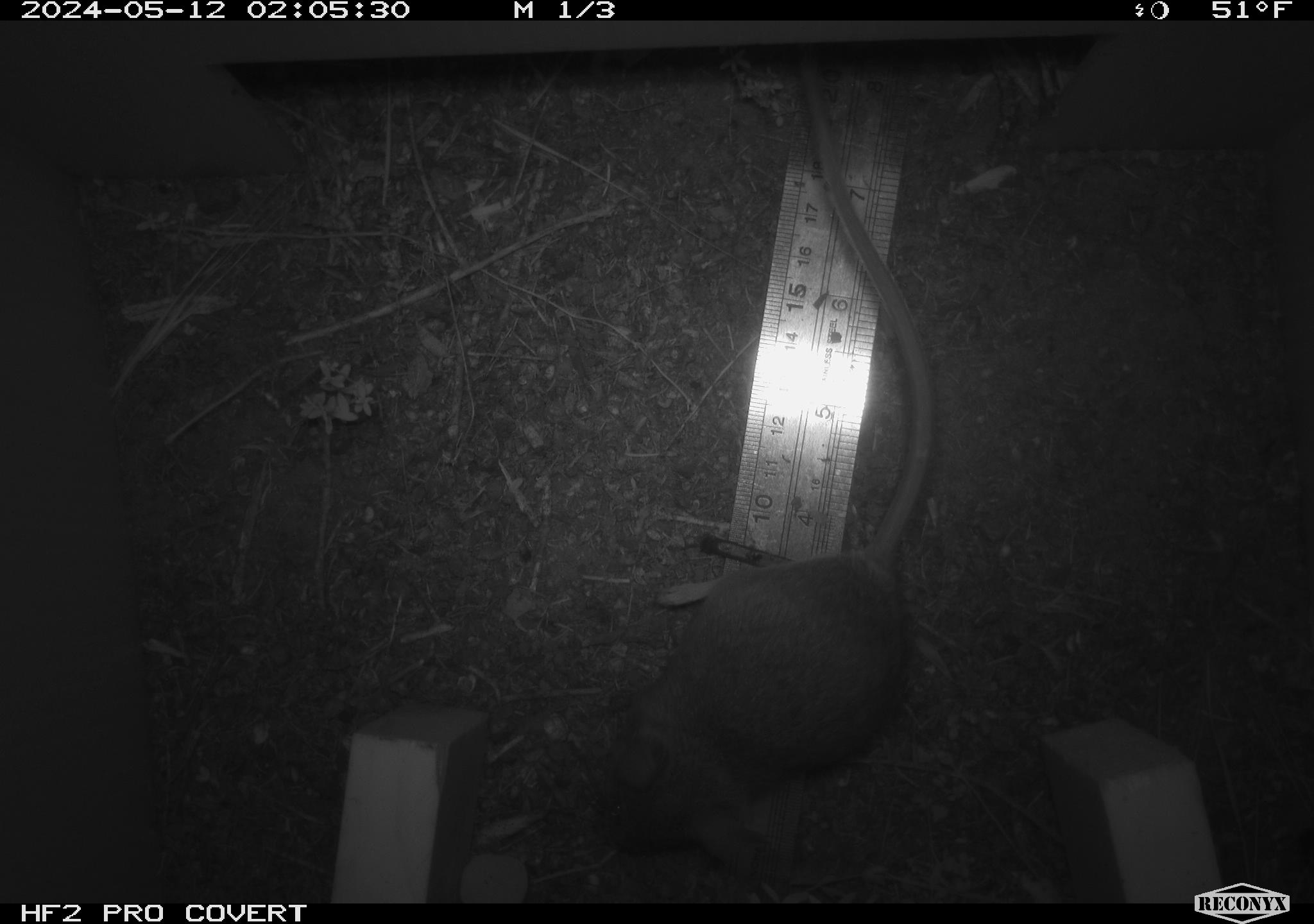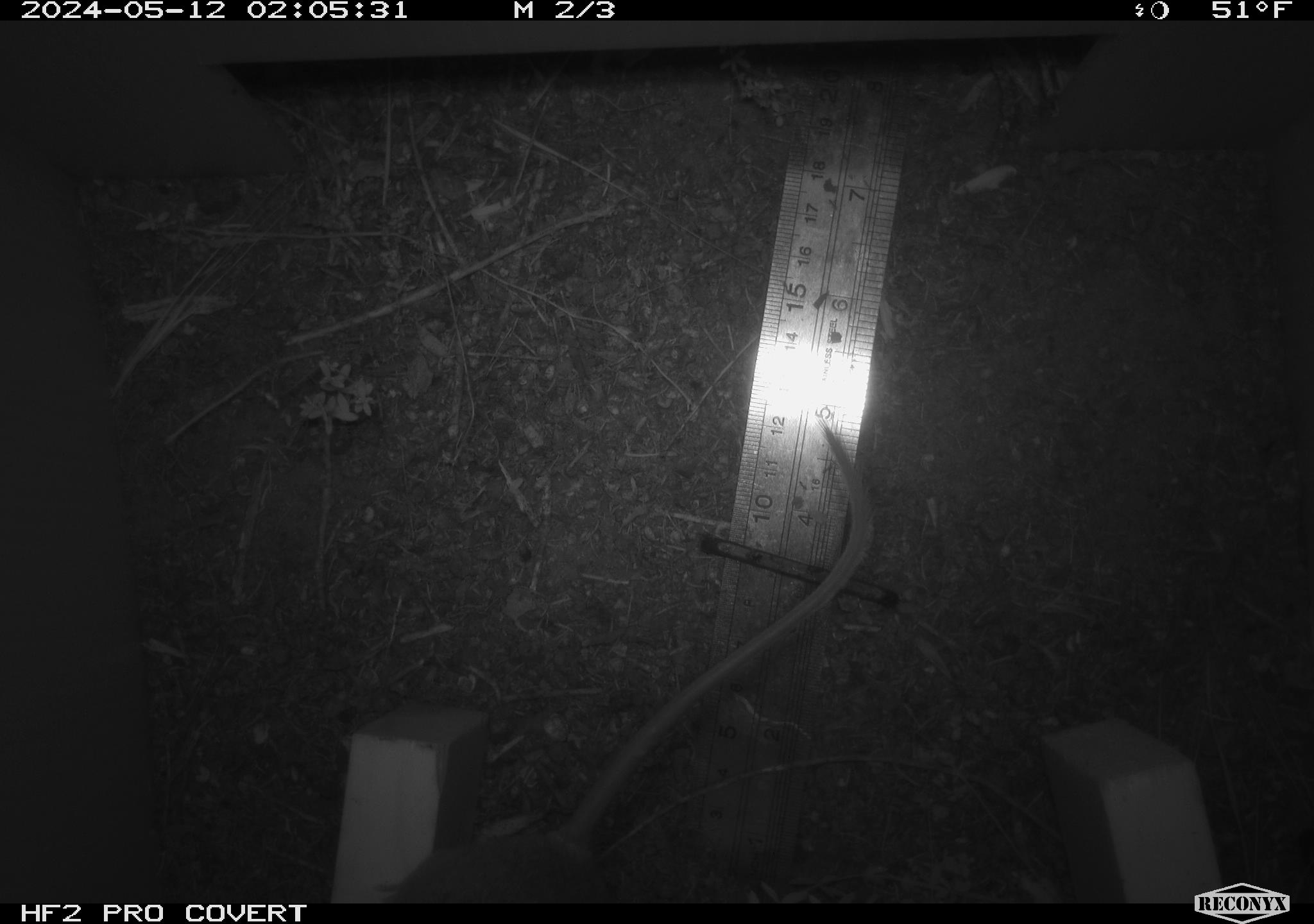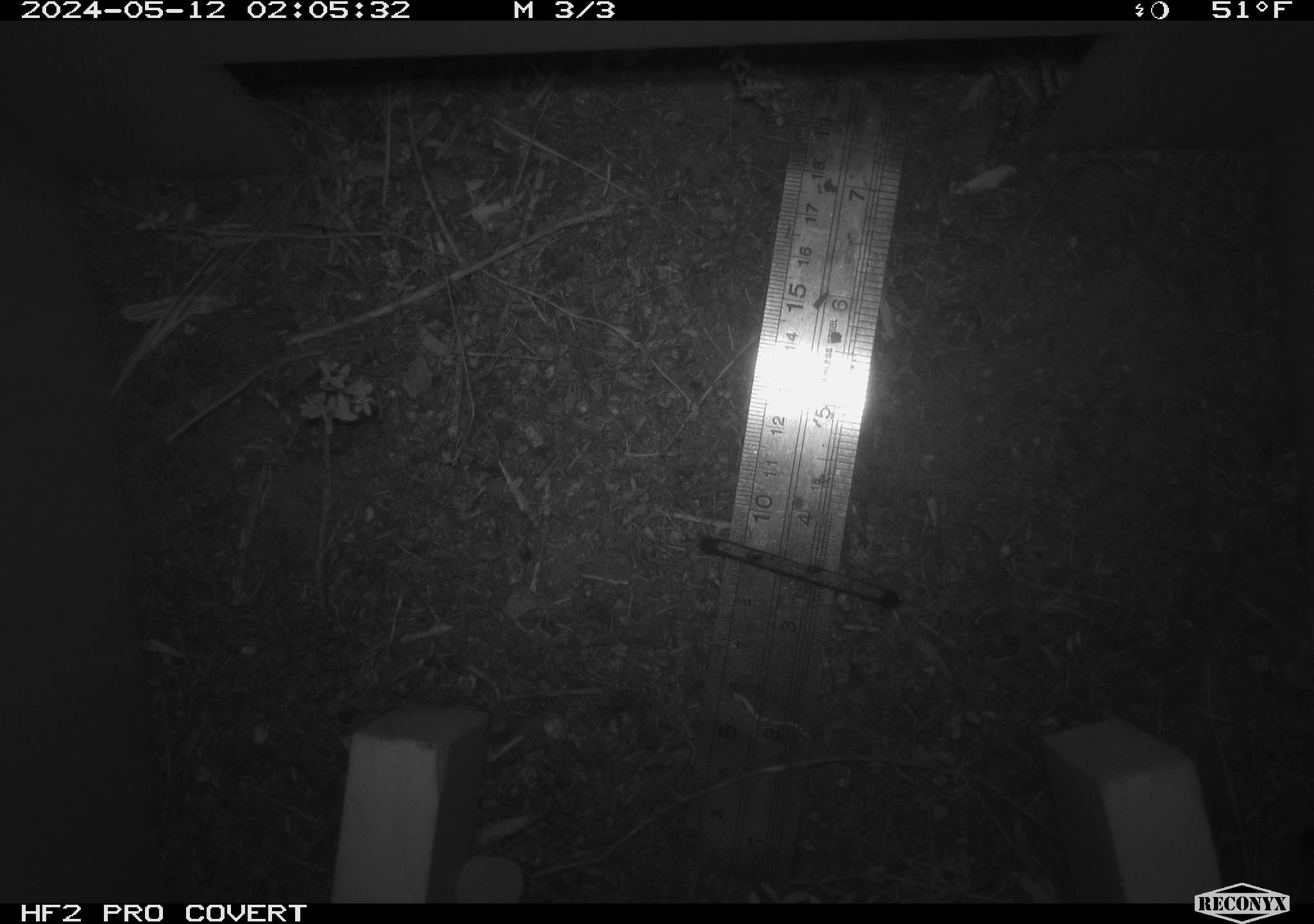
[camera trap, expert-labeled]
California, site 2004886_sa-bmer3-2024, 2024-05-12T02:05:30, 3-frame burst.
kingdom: Animalia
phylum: Chordata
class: Mammalia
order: Rodentia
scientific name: Rodentia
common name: mouse species